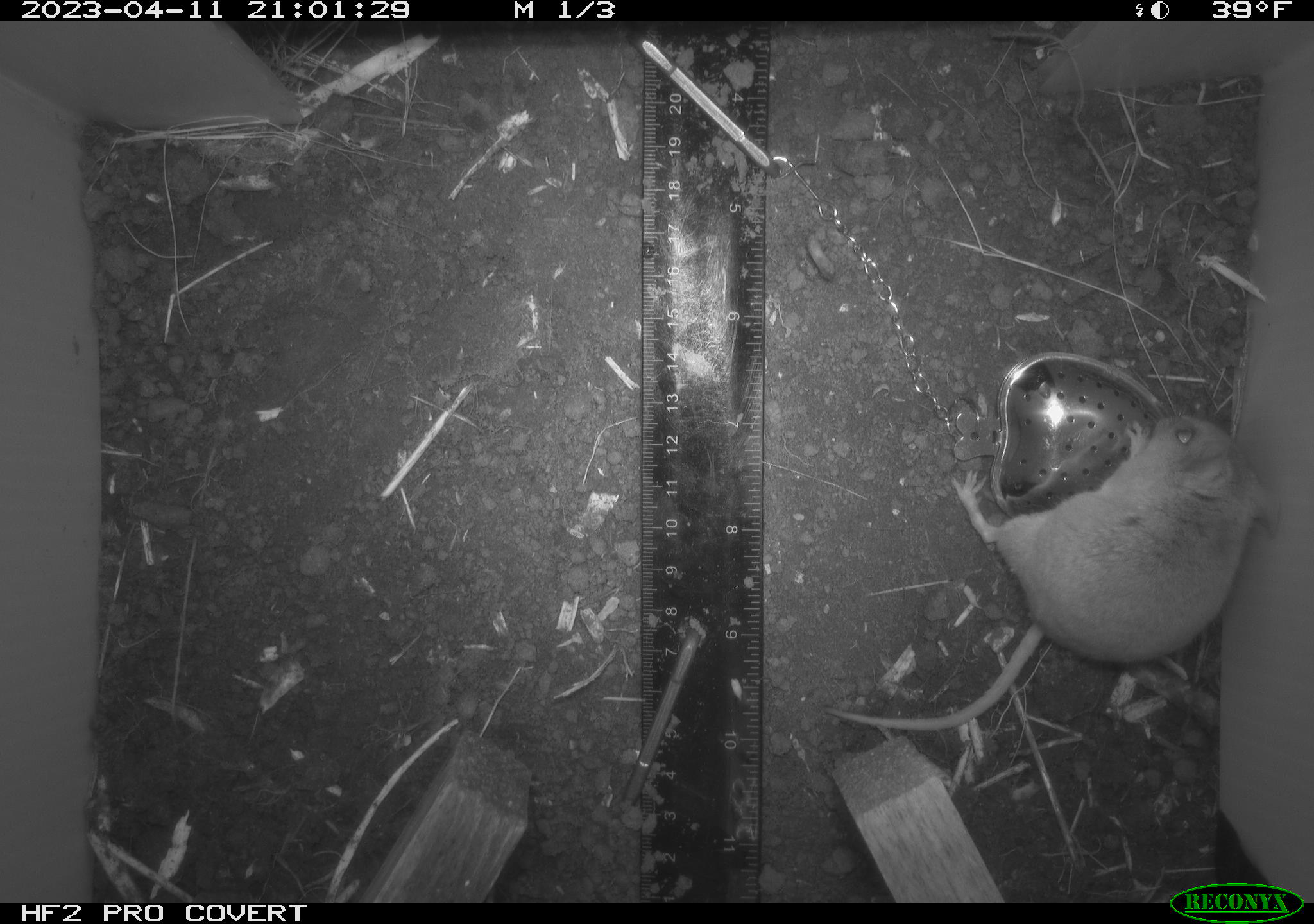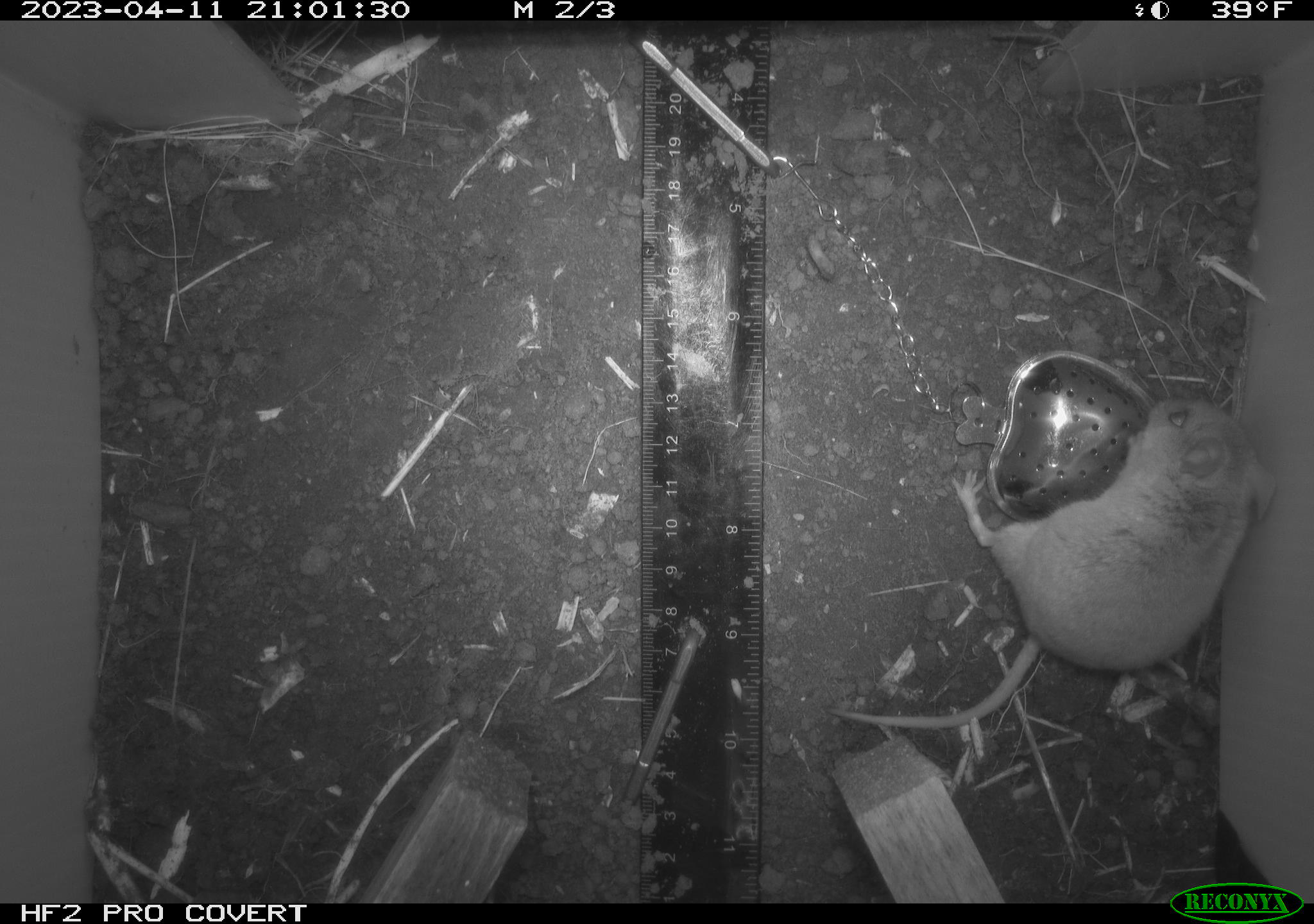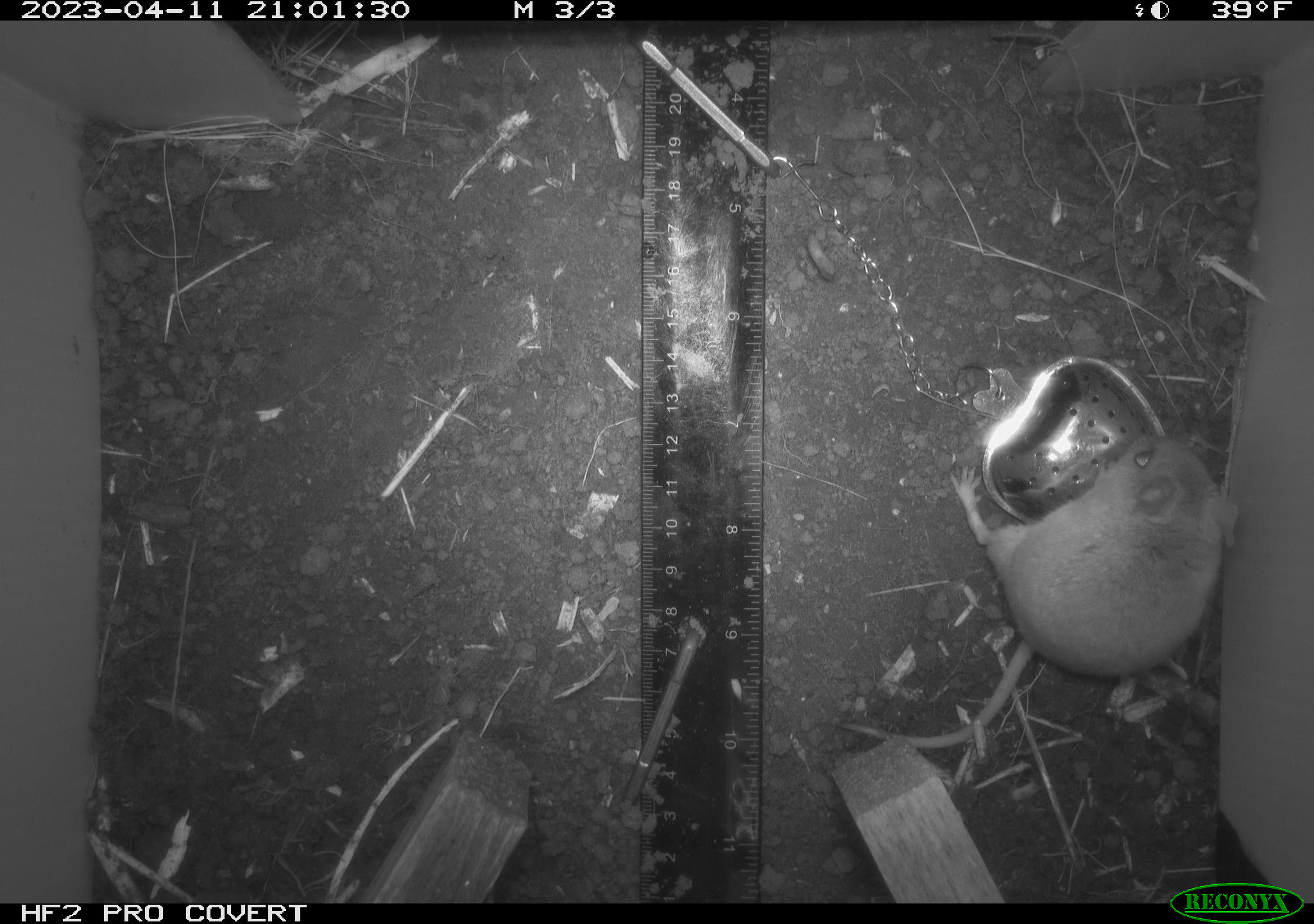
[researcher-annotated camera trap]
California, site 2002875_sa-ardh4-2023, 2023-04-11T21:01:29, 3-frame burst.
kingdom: Animalia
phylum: Chordata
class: Mammalia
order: Rodentia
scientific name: Rodentia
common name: mouse species